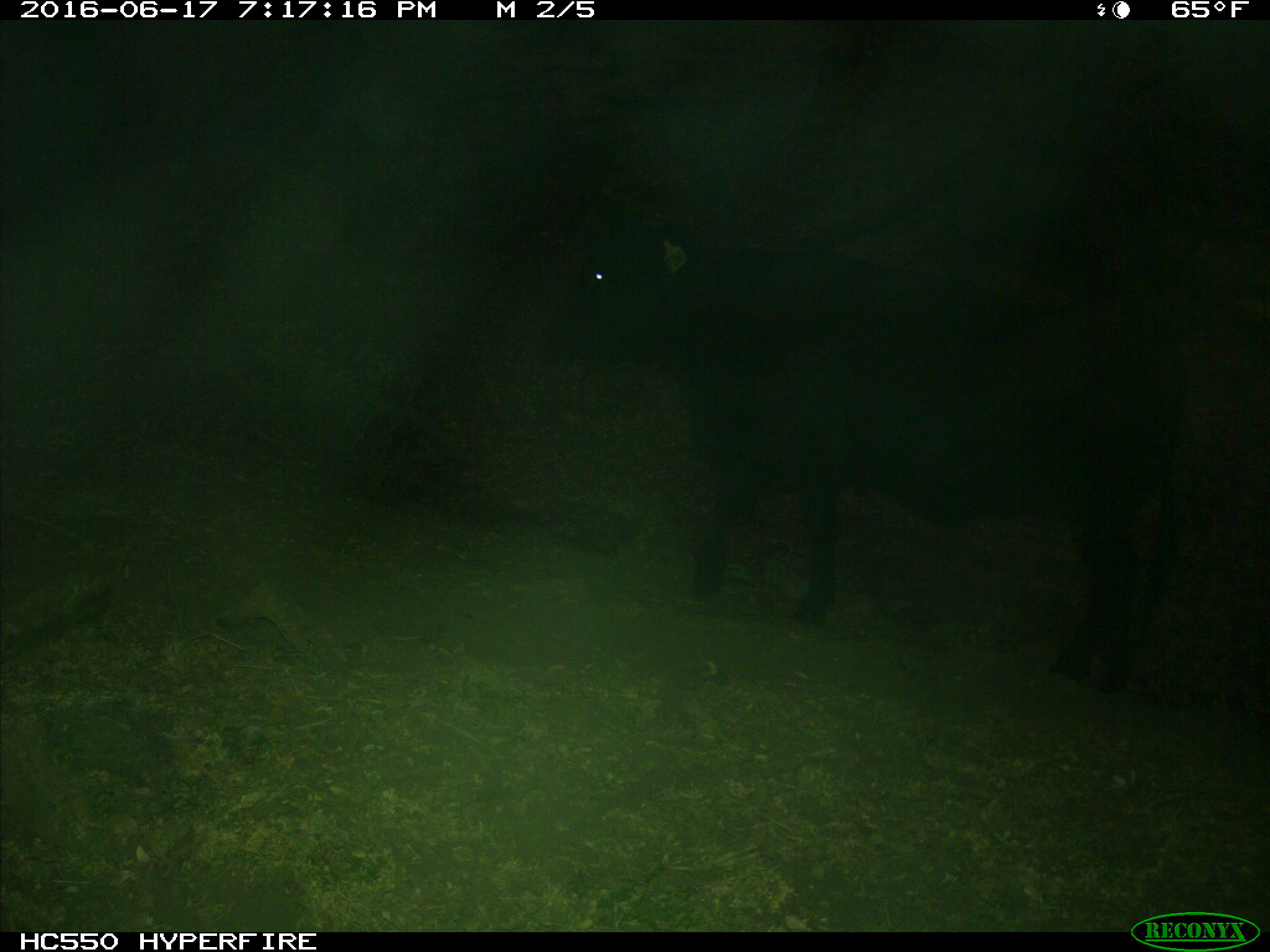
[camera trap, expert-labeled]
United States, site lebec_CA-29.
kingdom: Animalia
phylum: Chordata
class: Mammalia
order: Artiodactyla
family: Bovidae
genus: Bos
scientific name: Bos taurus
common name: domestic cow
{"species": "Bos taurus (domestic cow)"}